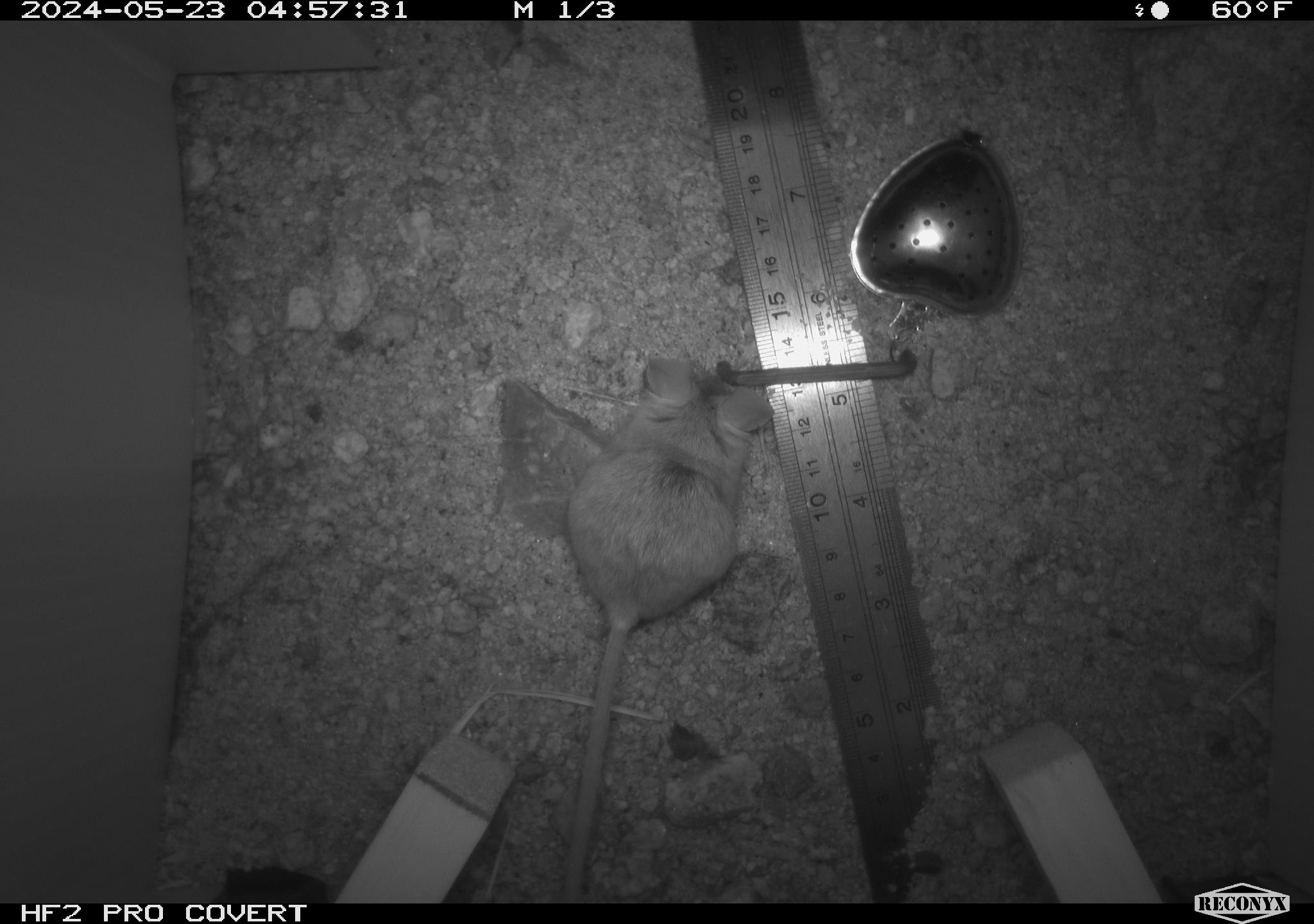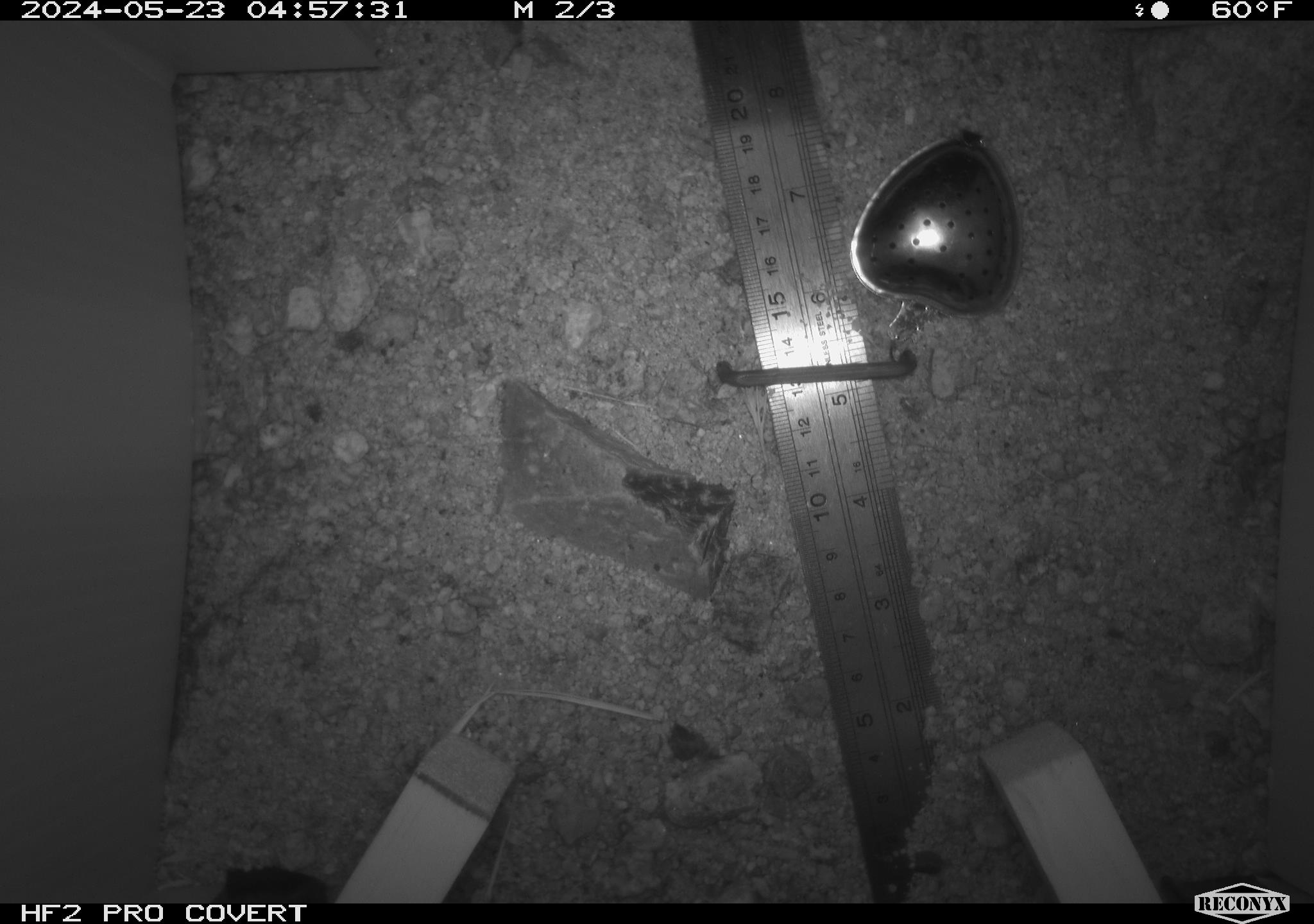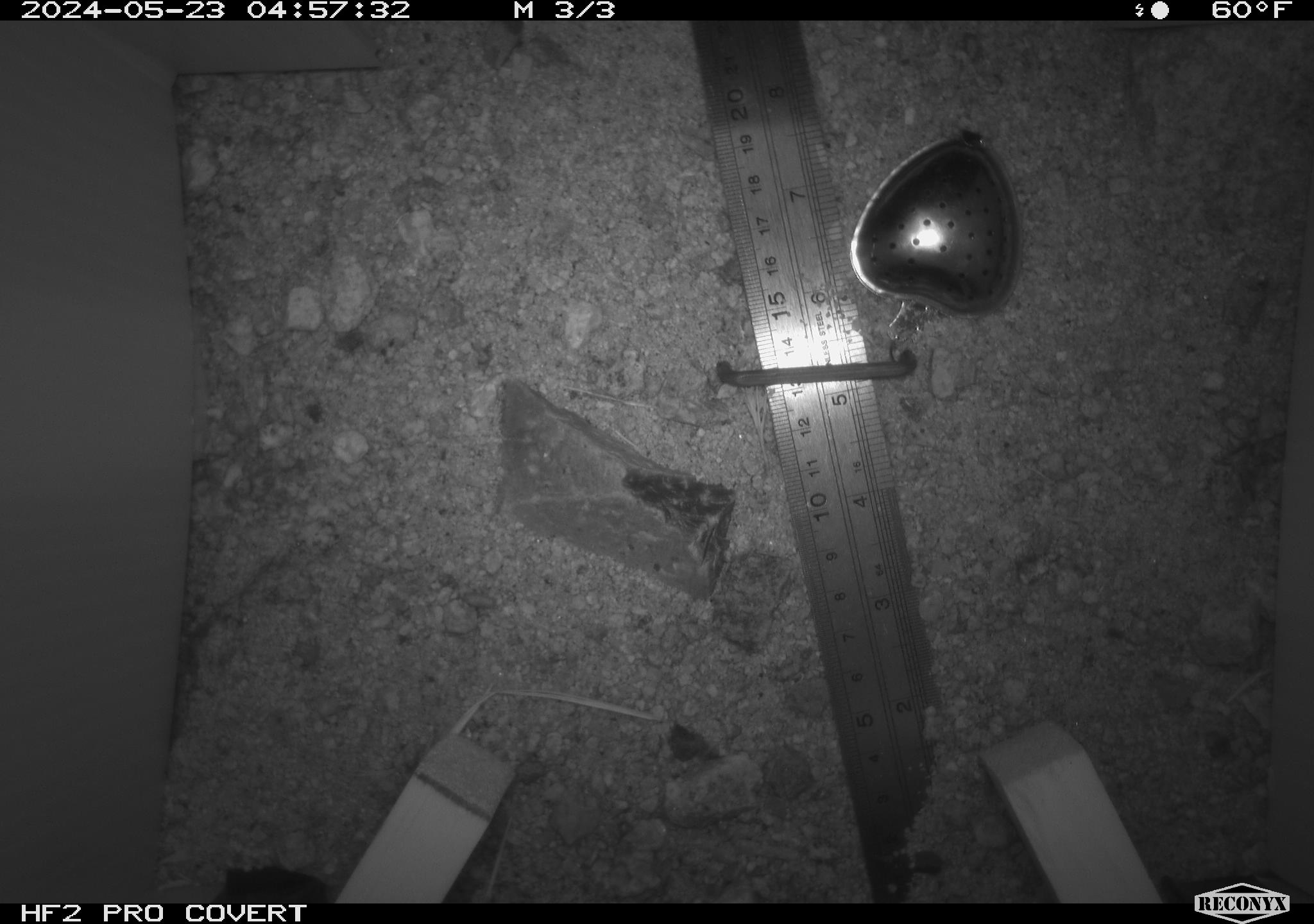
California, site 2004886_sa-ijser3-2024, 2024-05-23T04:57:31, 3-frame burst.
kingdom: Animalia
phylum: Chordata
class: Mammalia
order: Rodentia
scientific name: Rodentia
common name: mouse species